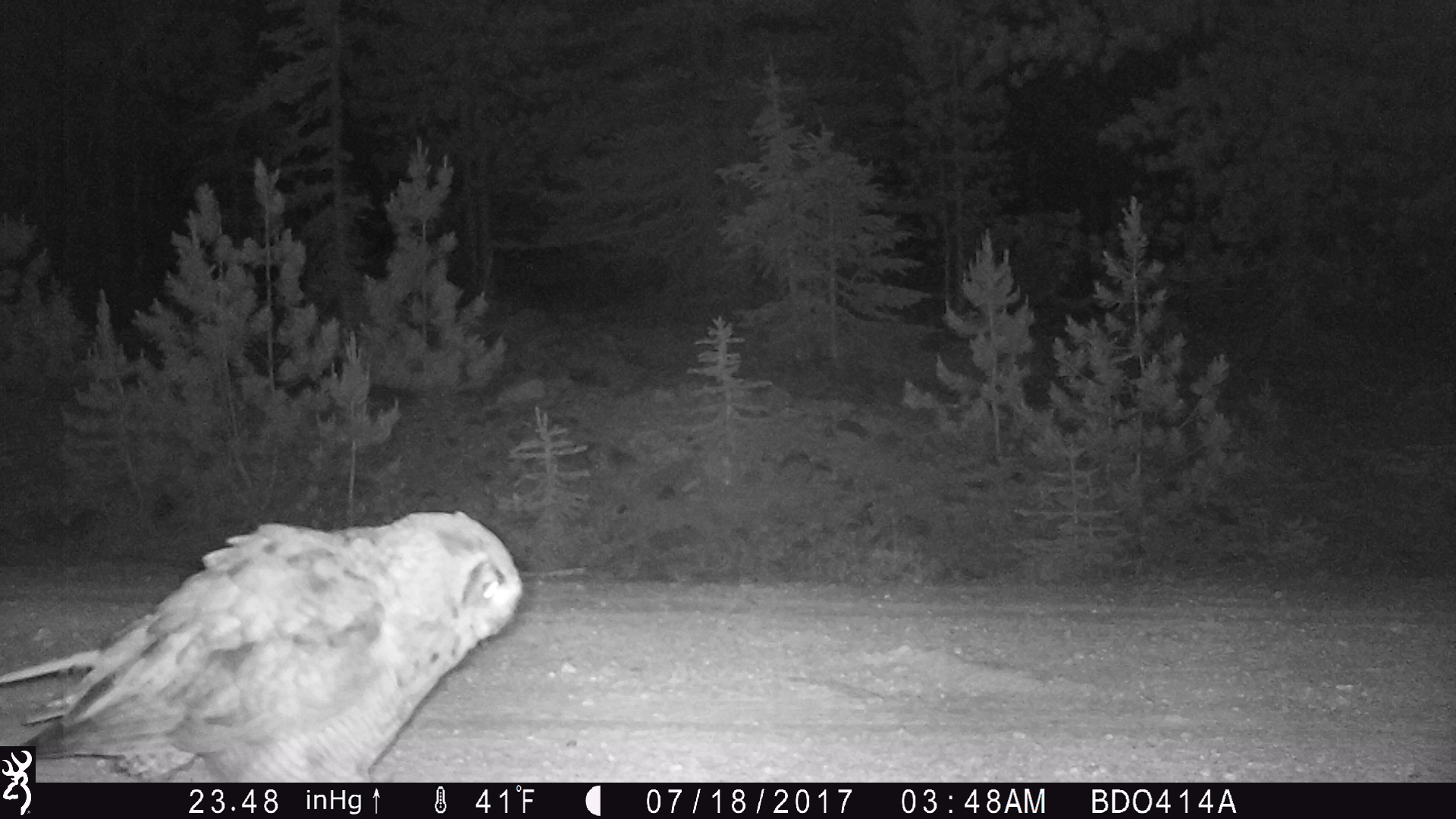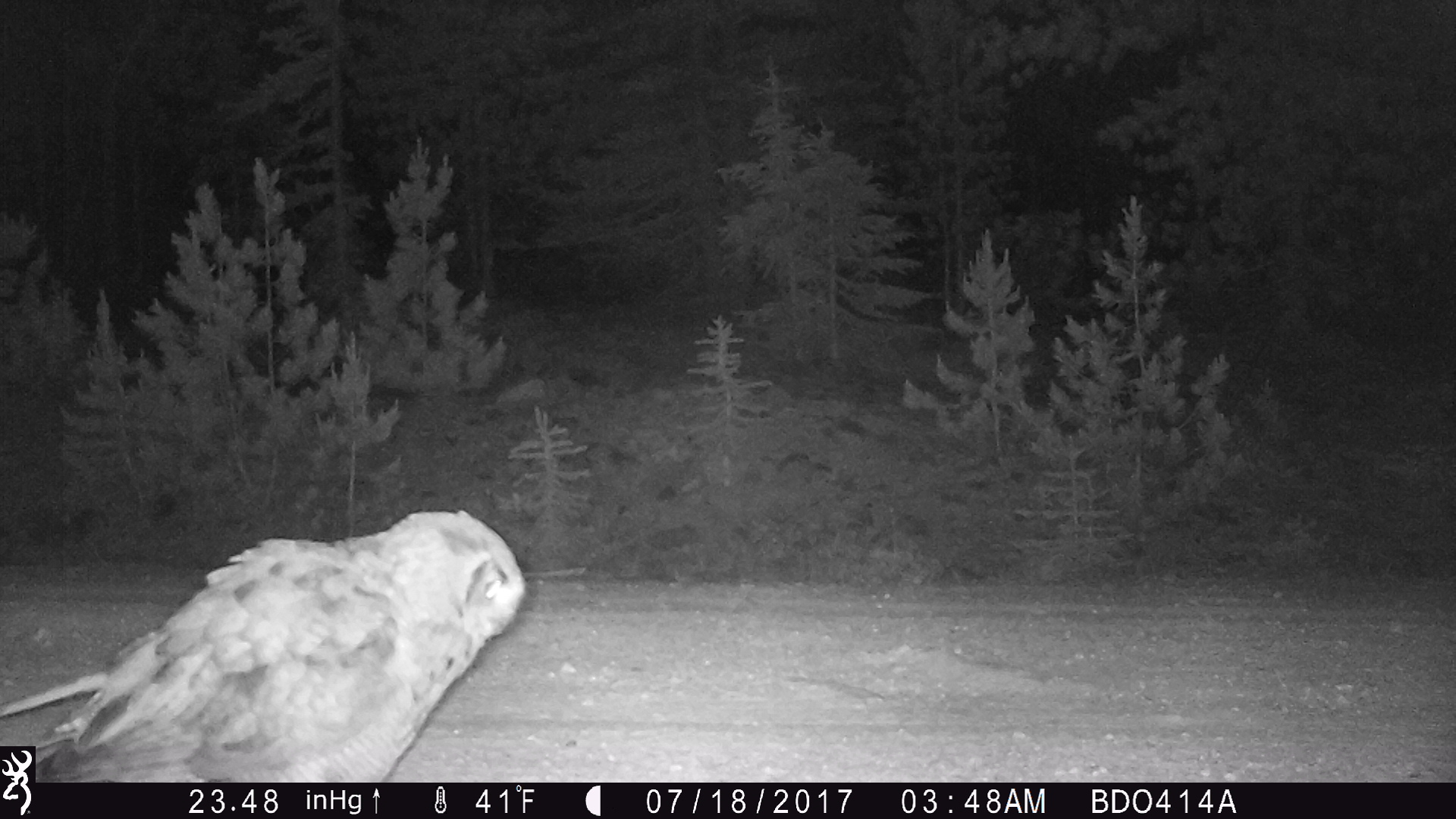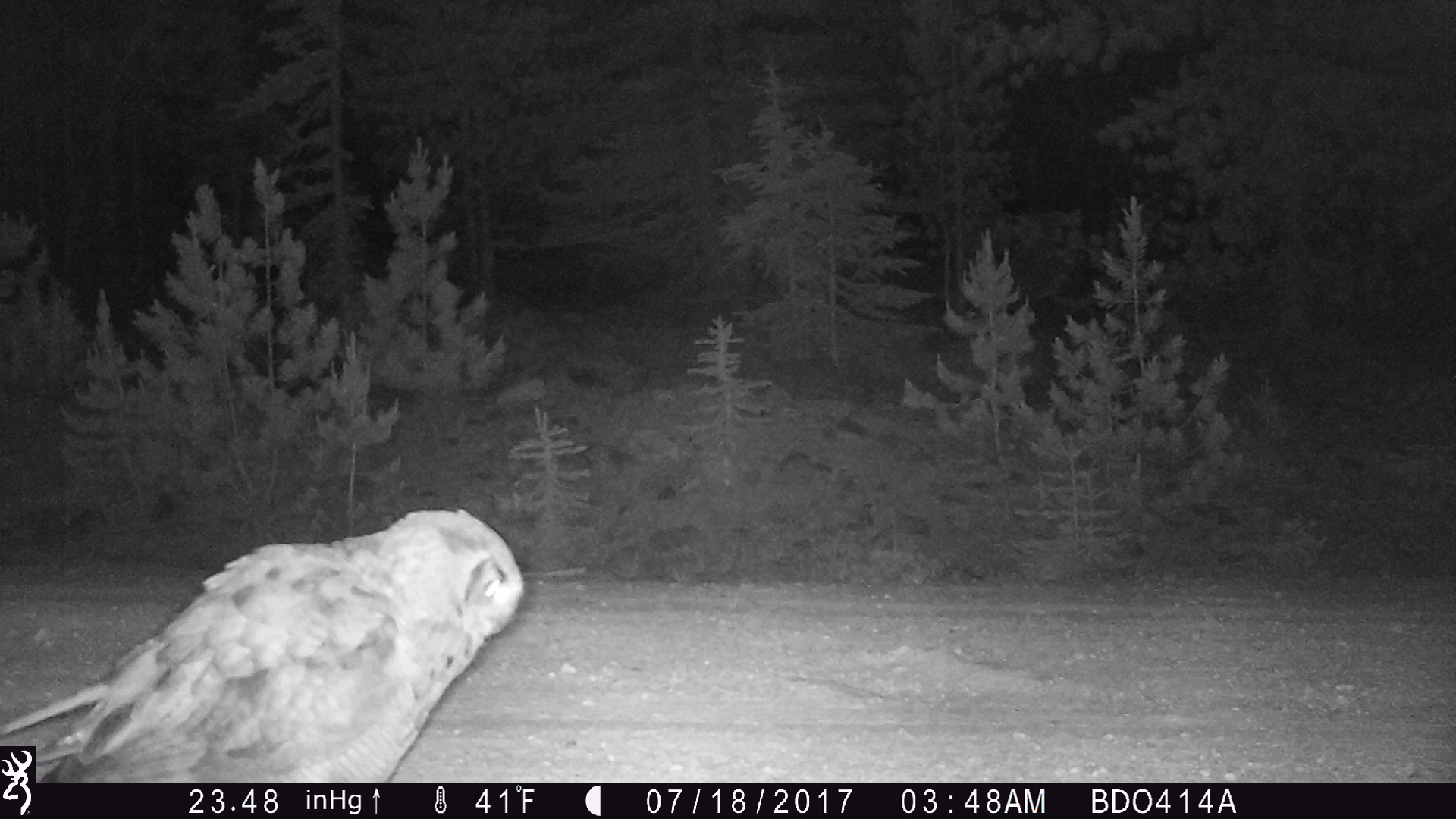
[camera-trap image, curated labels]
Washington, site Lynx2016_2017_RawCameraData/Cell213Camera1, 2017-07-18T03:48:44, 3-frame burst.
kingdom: Animalia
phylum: Chordata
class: Aves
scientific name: Aves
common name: birds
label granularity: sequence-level